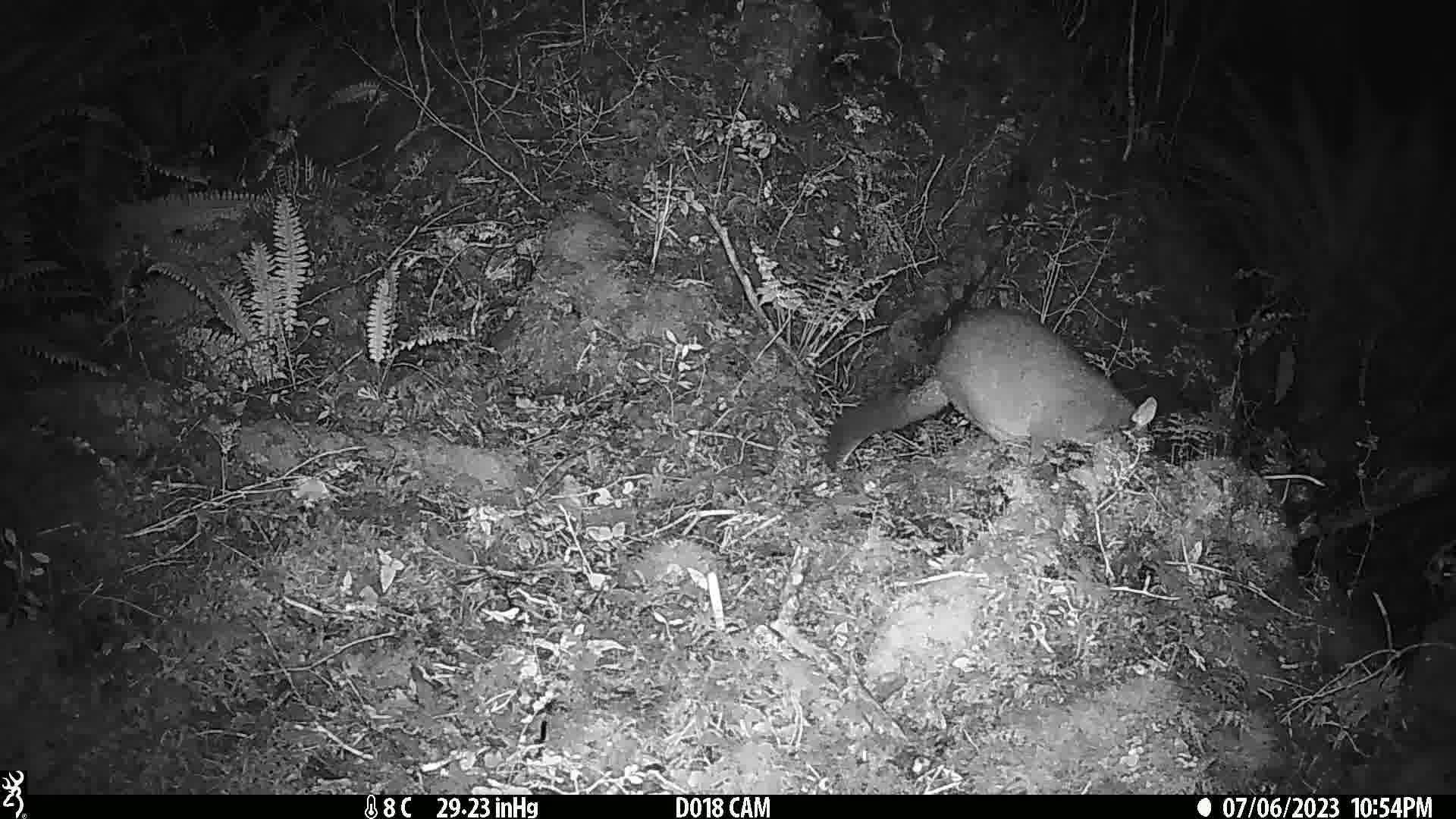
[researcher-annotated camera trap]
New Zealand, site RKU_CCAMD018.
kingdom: Animalia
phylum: Chordata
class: Mammalia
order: Diprotodontia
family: Phalangeridae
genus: Trichosurus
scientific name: Trichosurus vulpecula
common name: common brushtail possum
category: possum